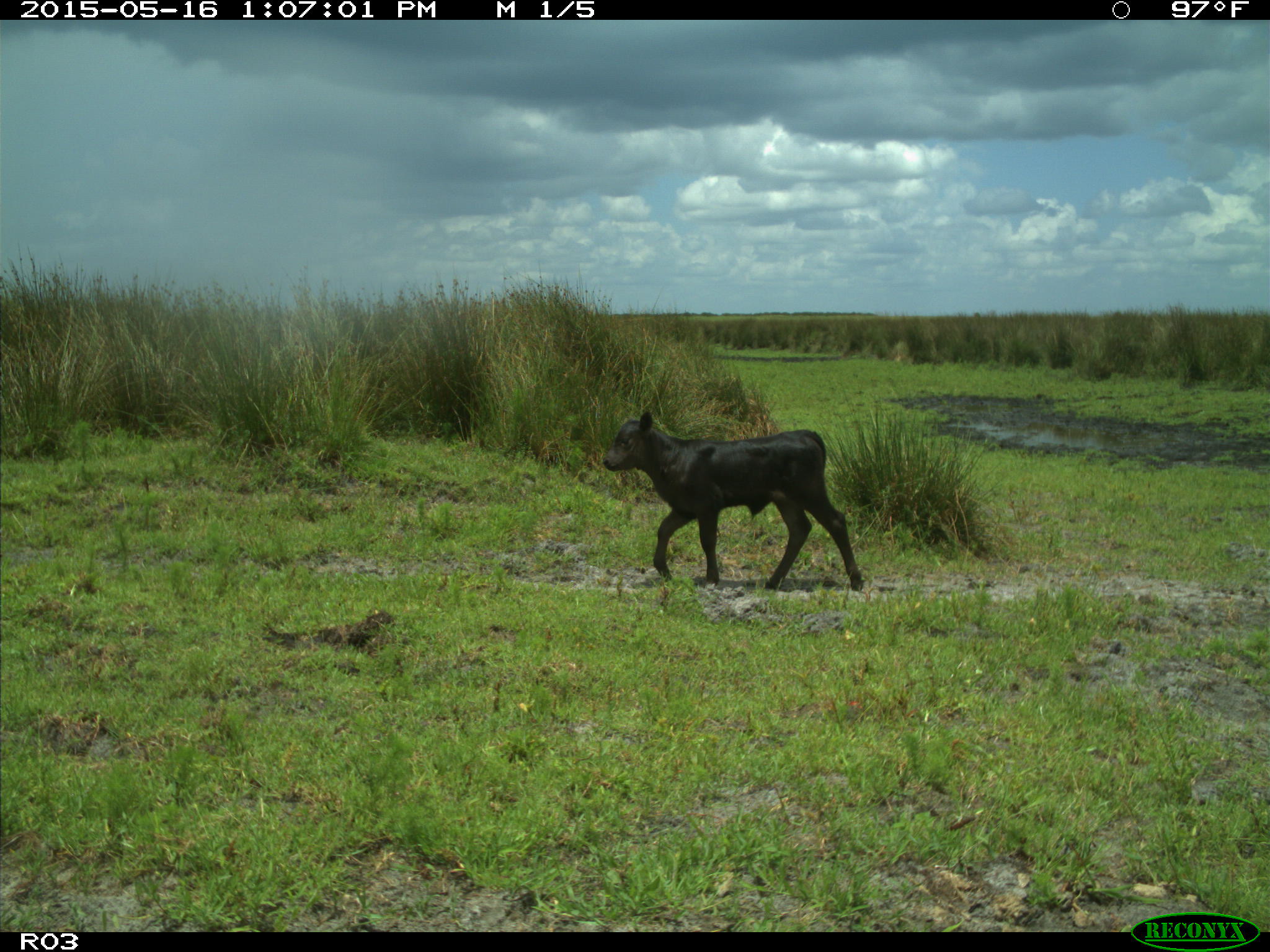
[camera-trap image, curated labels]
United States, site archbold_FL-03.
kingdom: Animalia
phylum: Chordata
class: Mammalia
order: Artiodactyla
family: Bovidae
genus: Bos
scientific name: Bos taurus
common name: domestic cow